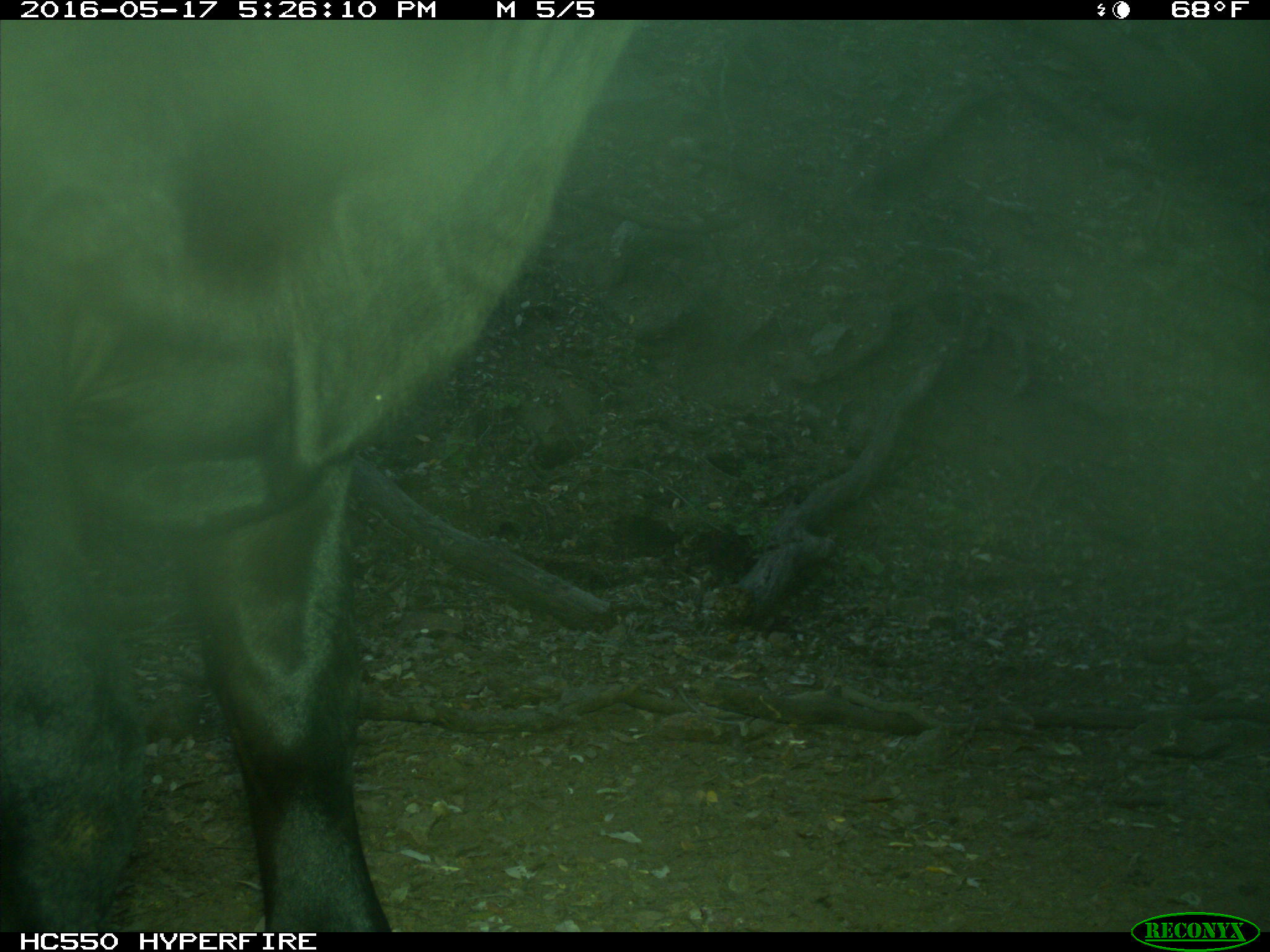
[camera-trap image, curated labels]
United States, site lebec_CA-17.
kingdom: Animalia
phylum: Chordata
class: Mammalia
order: Artiodactyla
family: Bovidae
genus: Bos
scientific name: Bos taurus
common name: domestic cow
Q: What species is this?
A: Bos taurus (domestic cow).